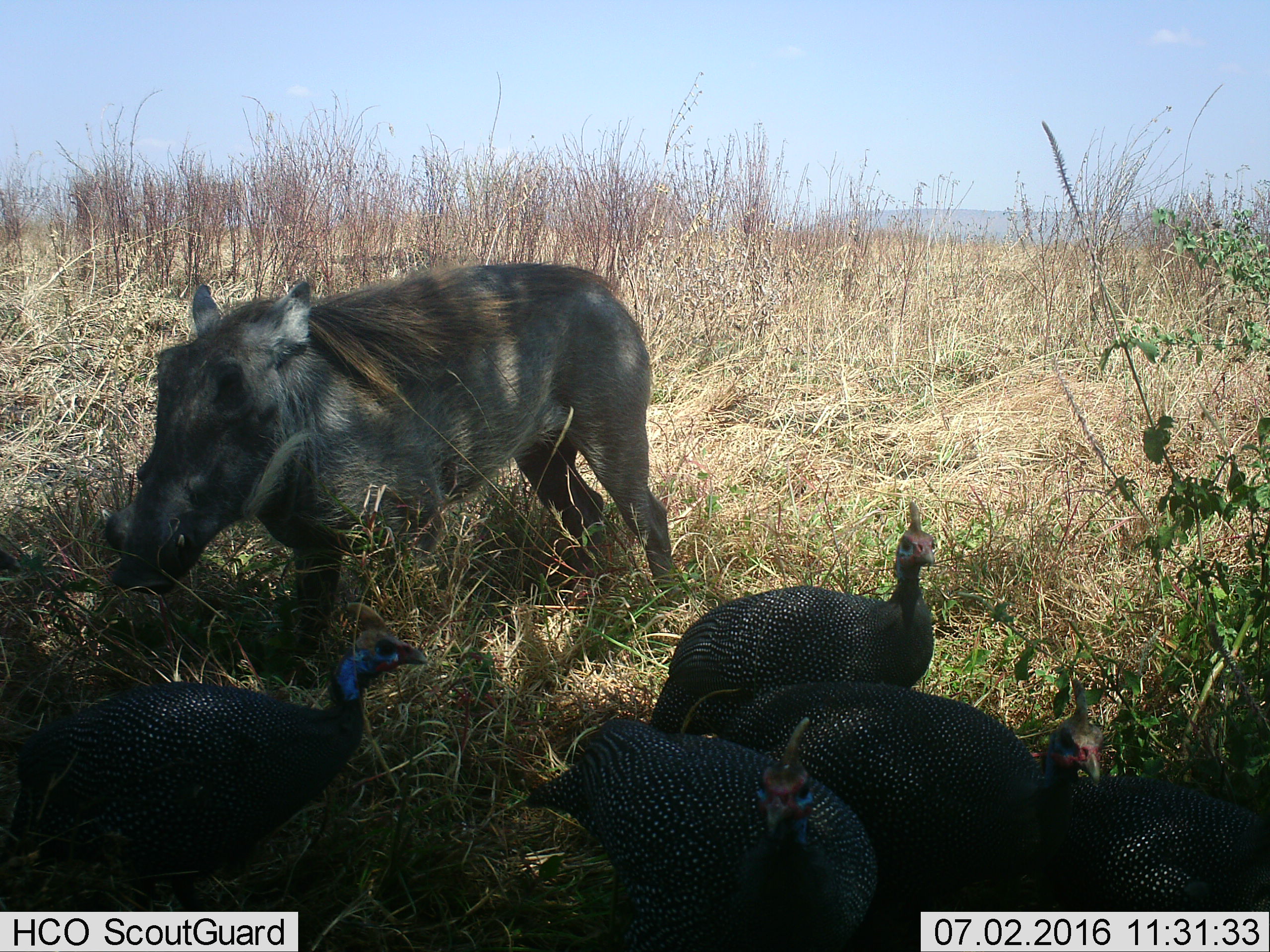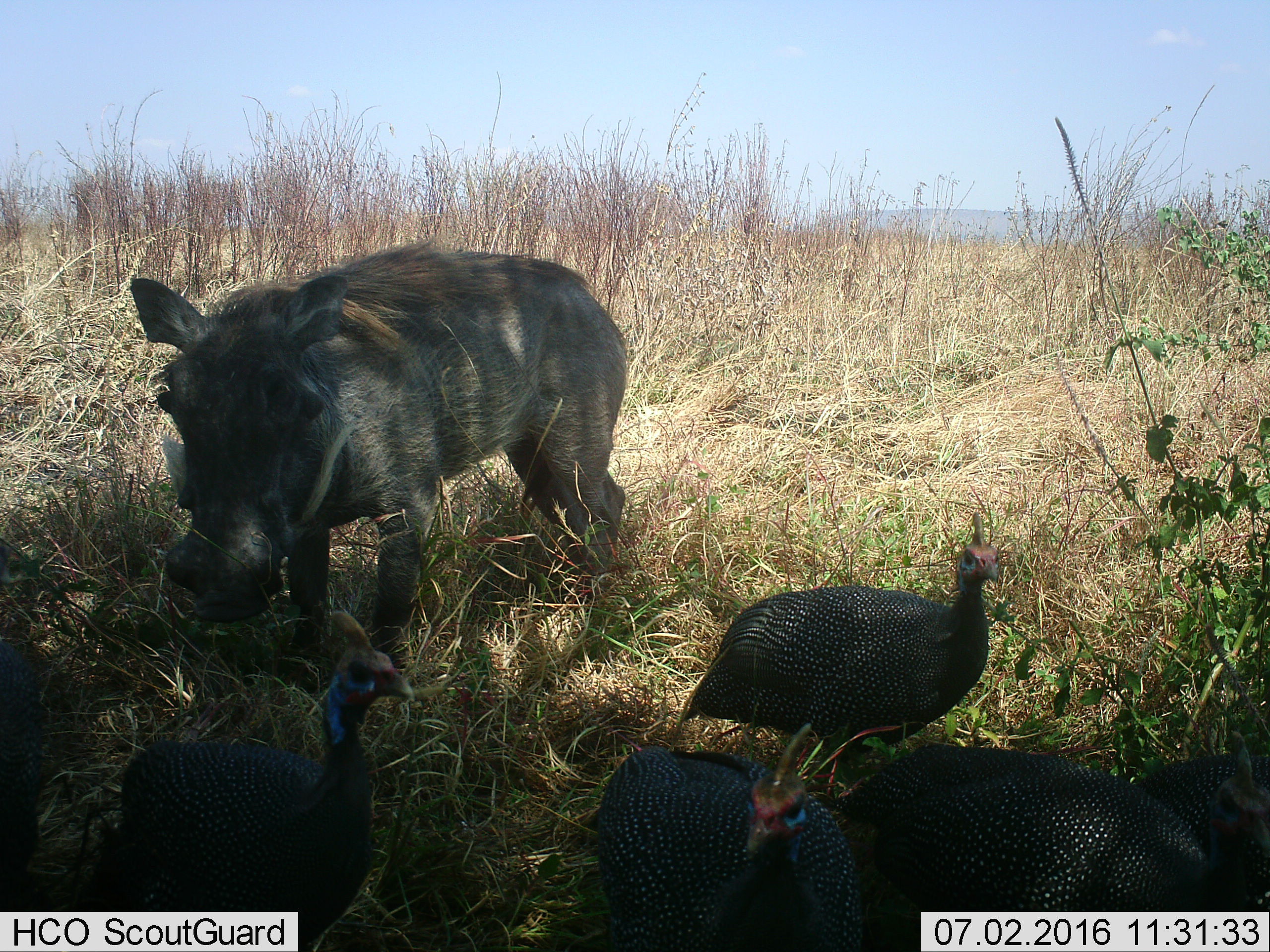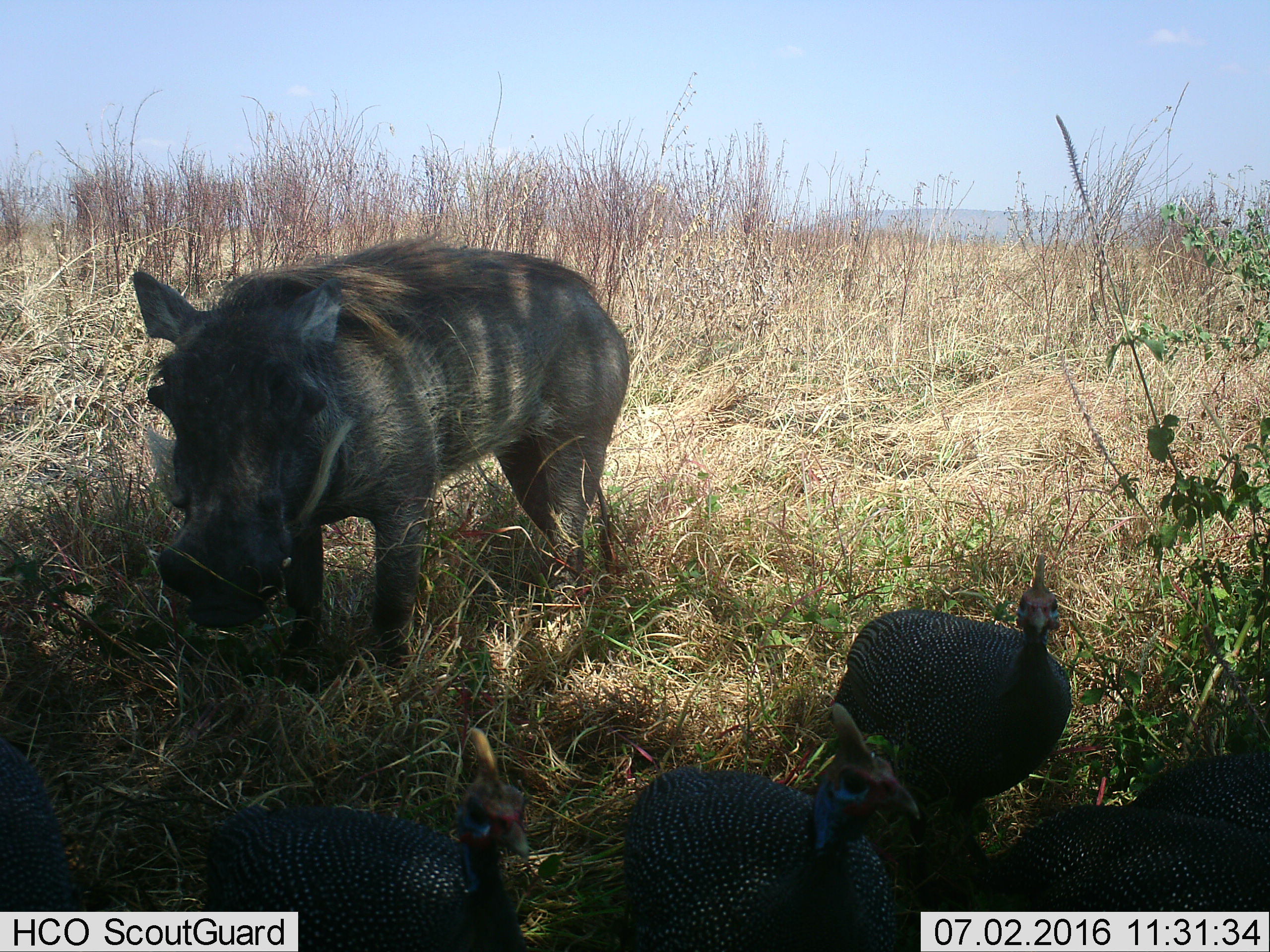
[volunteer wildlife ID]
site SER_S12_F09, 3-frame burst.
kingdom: Animalia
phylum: Chordata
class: Aves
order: Galliformes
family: Numididae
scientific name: Numididae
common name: guineafowl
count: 5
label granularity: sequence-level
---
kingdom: Animalia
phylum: Chordata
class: Mammalia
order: Artiodactyla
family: Suidae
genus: Phacochoerus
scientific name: Phacochoerus africanus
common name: warthog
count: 1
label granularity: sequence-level